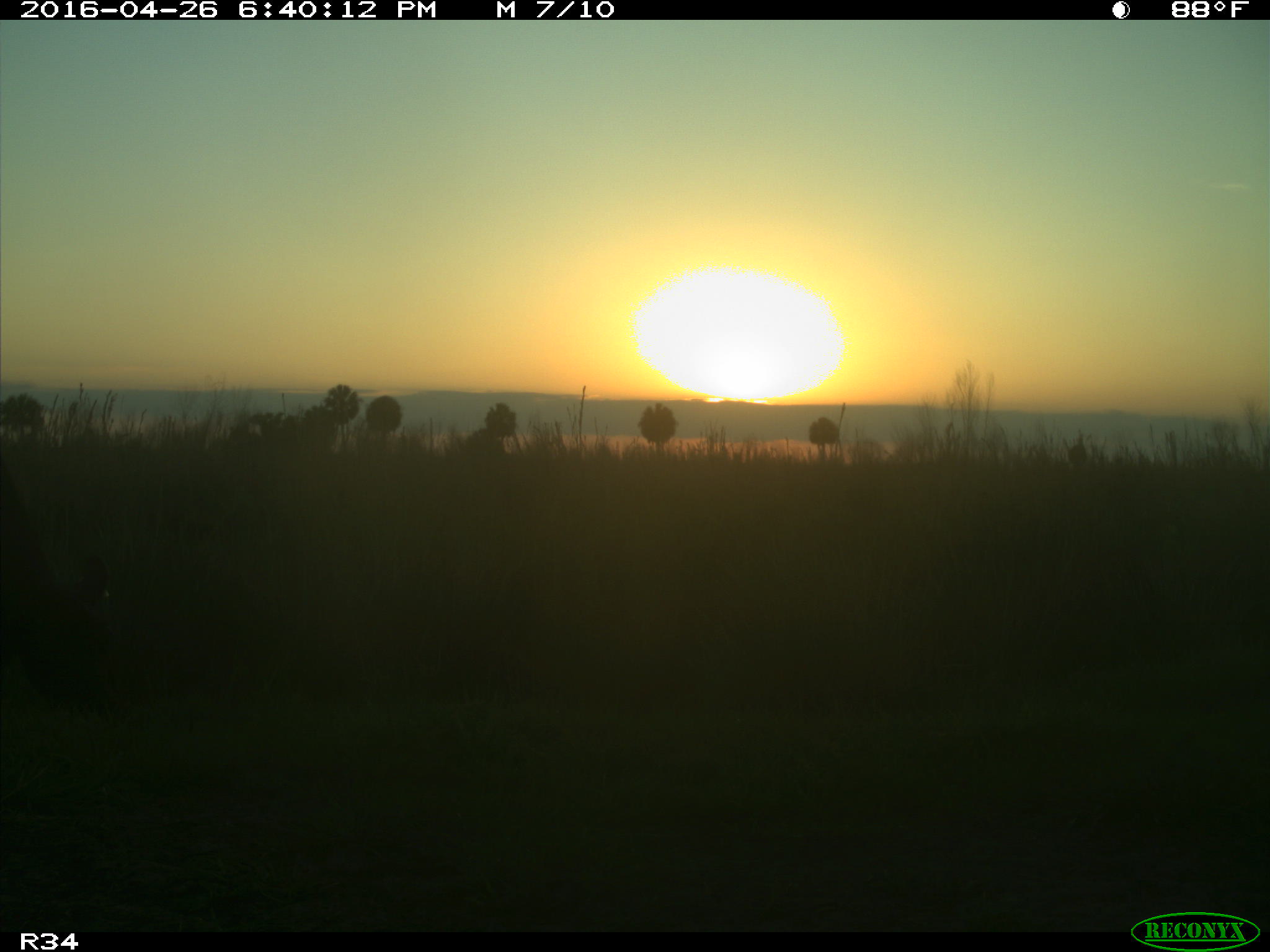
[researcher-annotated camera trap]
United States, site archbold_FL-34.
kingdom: Animalia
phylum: Chordata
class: Mammalia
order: Artiodactyla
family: Bovidae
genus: Bos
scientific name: Bos taurus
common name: domestic cow